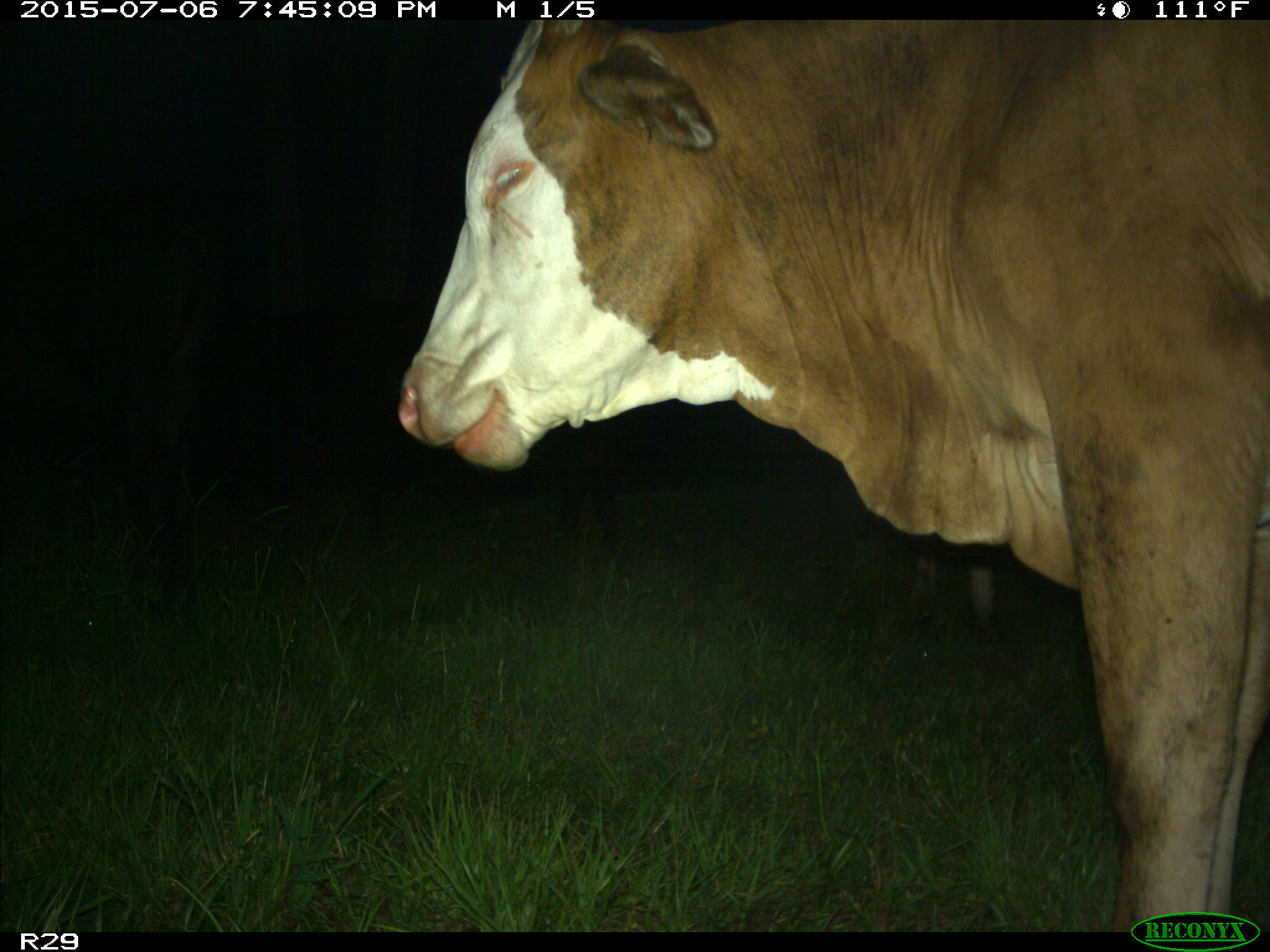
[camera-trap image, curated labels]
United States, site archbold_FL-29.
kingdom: Animalia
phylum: Chordata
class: Mammalia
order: Artiodactyla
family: Bovidae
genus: Bos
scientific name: Bos taurus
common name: domestic cow